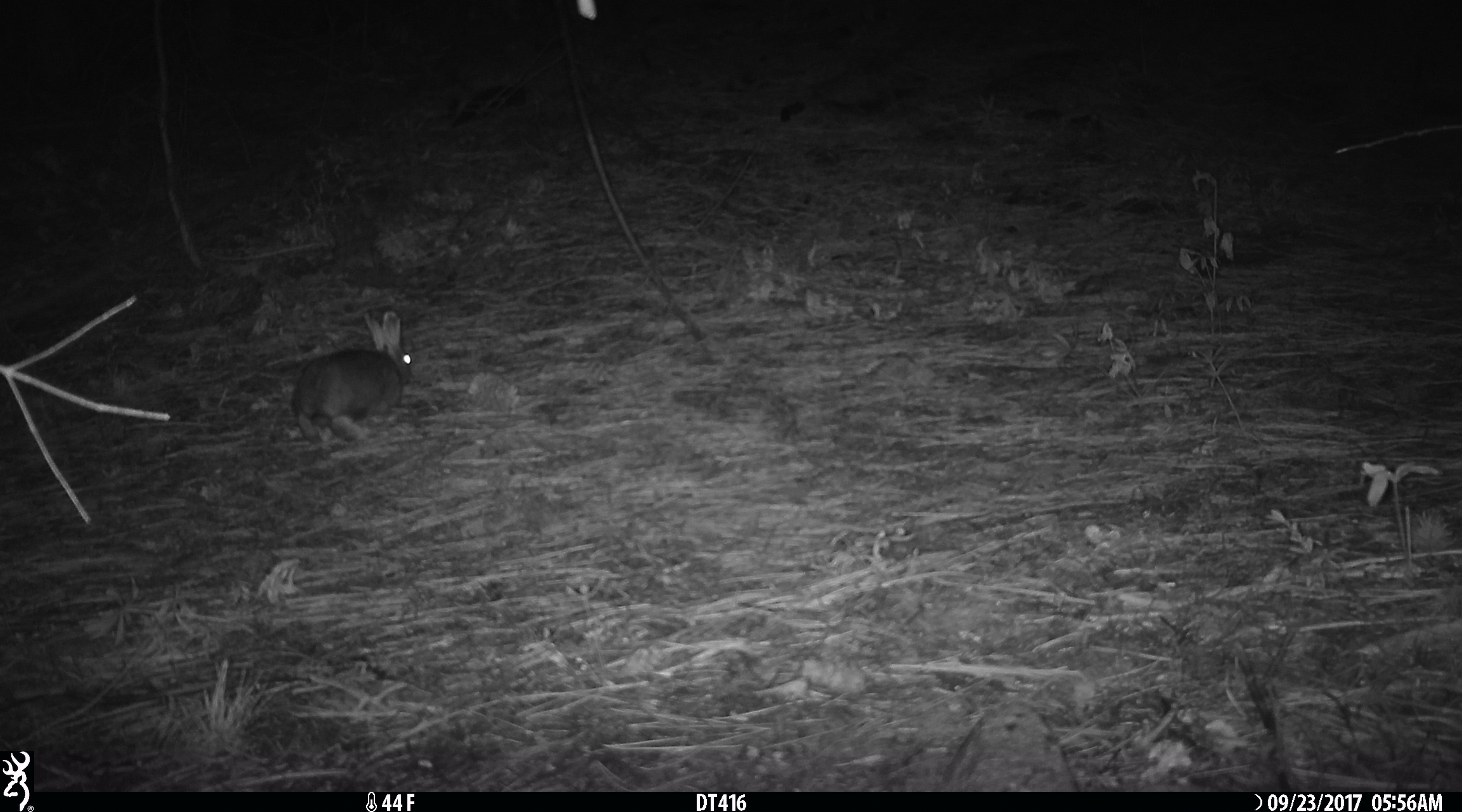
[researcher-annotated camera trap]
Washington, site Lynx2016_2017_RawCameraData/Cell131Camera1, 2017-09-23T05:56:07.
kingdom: Animalia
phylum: Chordata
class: Mammalia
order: Lagomorpha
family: Leporidae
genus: Lepus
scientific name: Lepus americanus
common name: snowshoe hare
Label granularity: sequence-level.